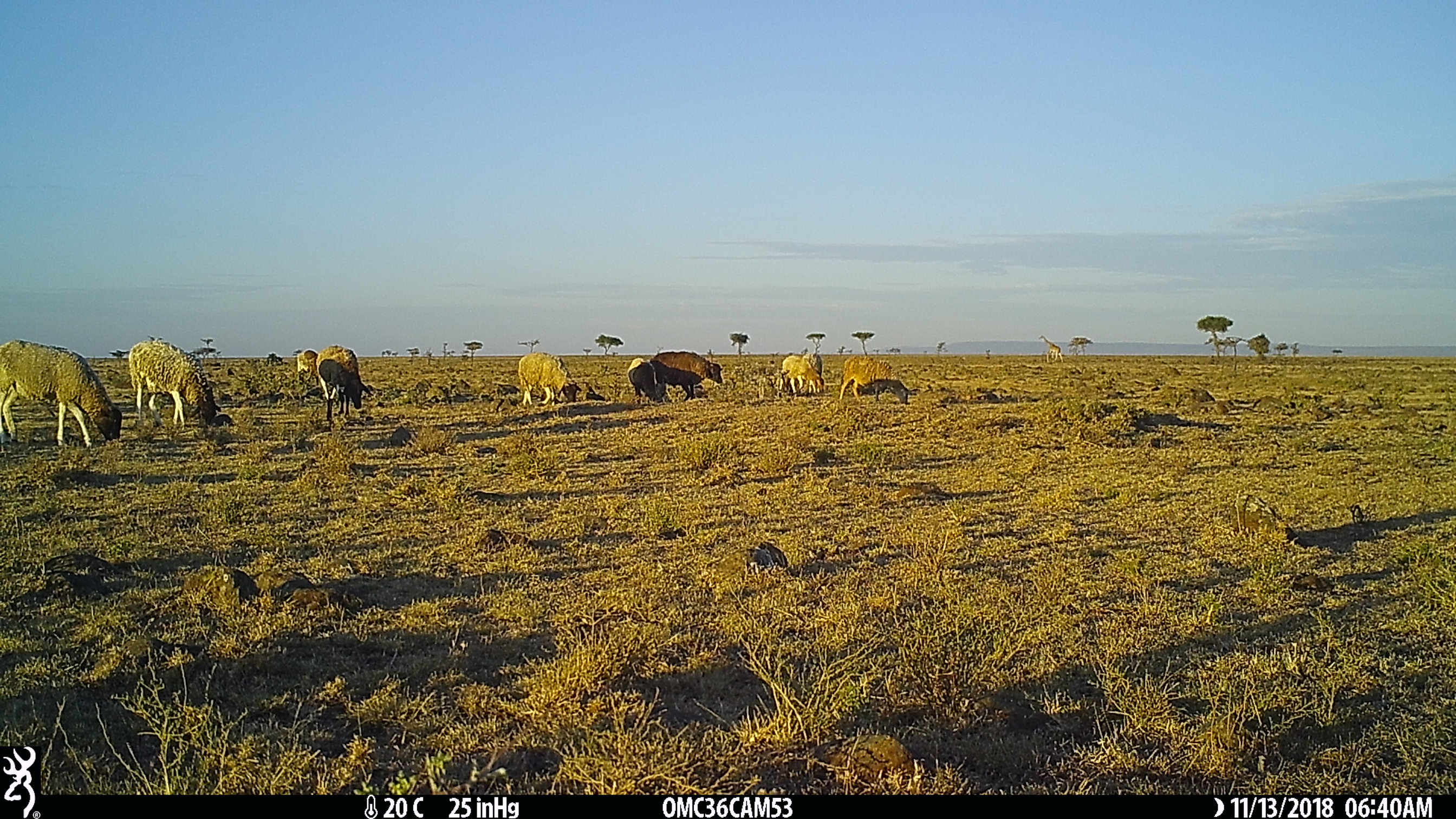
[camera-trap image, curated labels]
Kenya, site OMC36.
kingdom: Animalia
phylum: Chordata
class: Mammalia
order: Artiodactyla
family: Bovidae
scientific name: Bovidae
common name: sheep or goat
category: shoat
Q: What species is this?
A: Shoat (sheep or goat) (Bovidae).